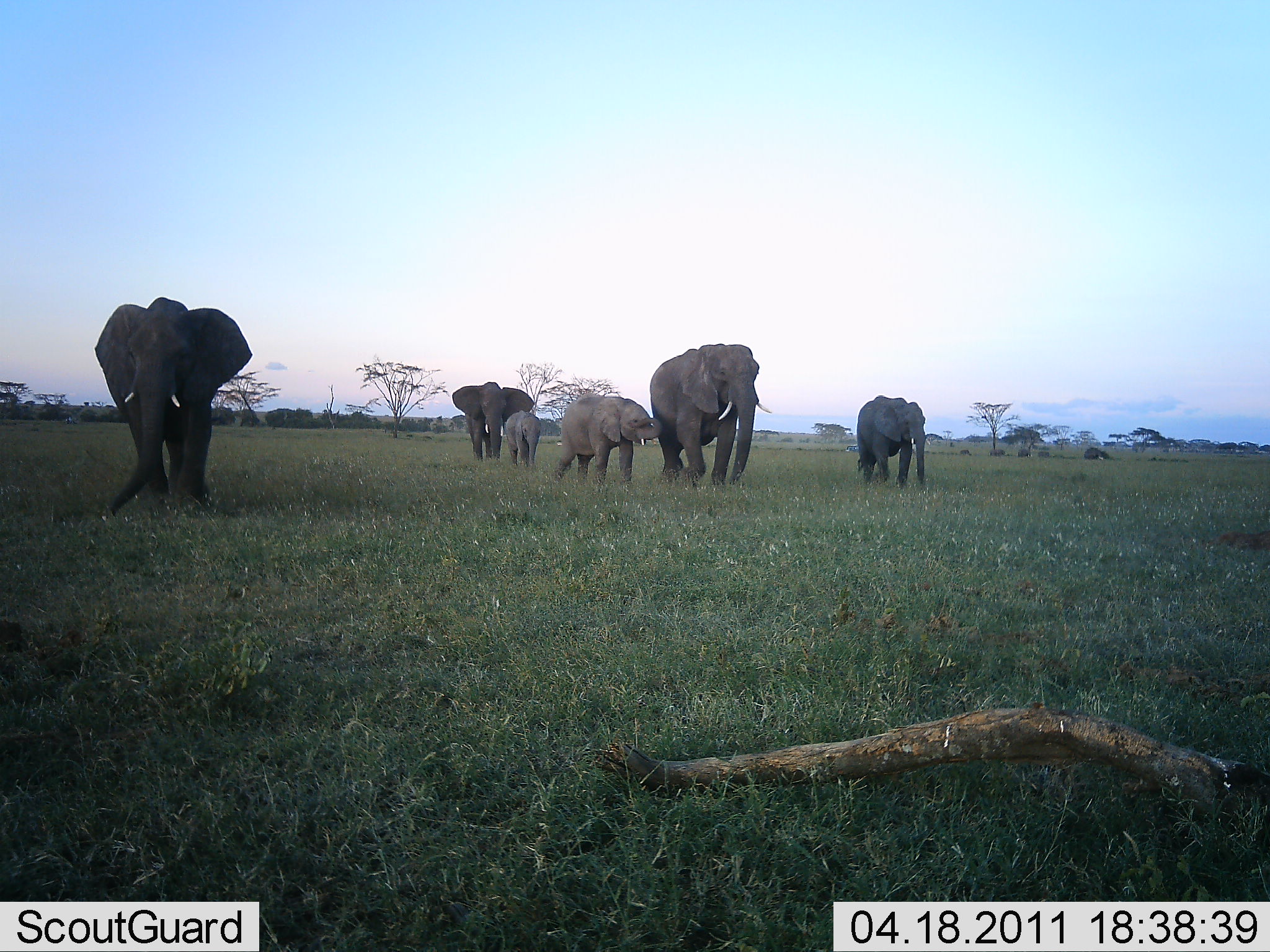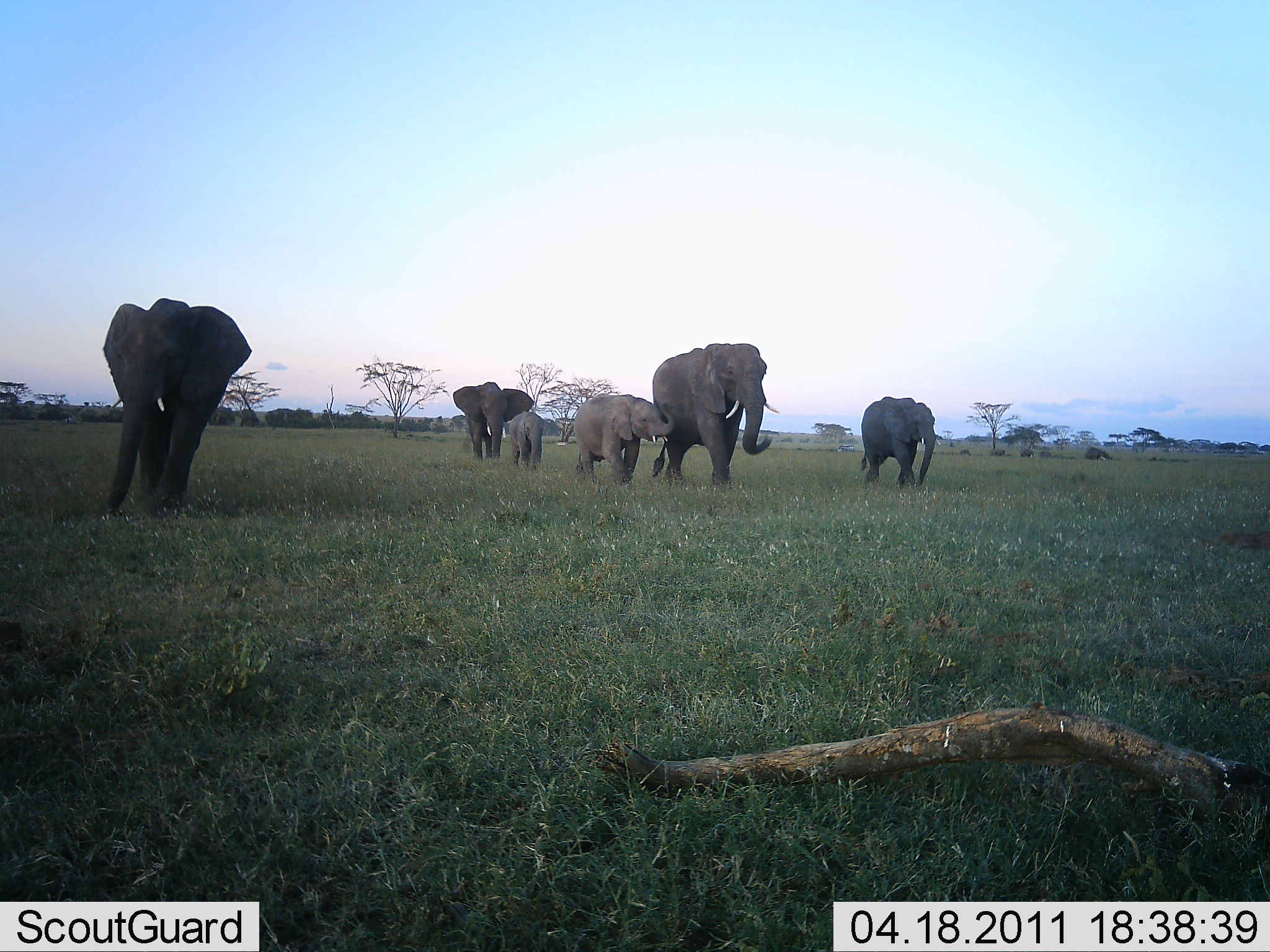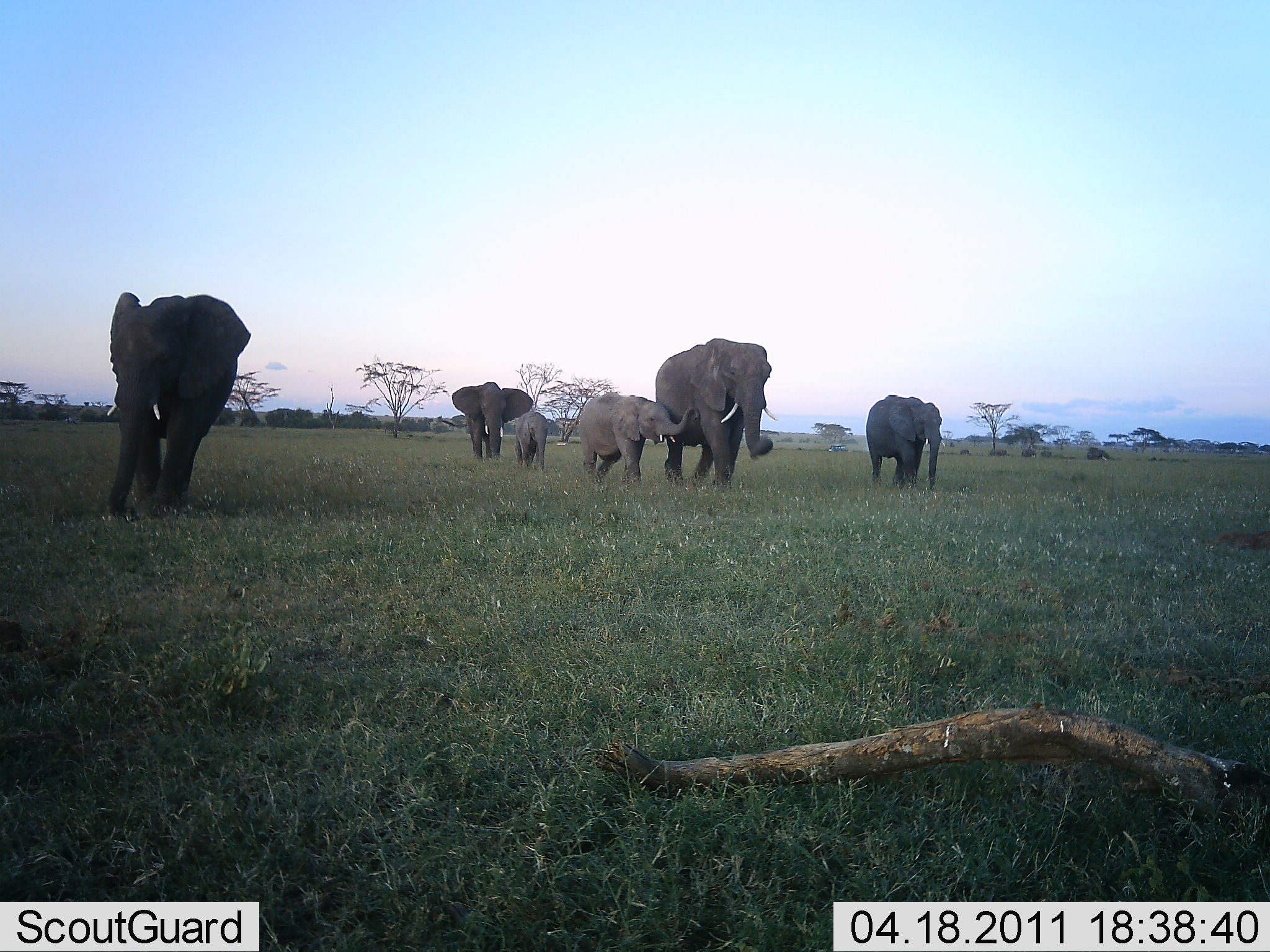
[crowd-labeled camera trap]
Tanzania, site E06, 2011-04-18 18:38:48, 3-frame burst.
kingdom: Animalia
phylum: Chordata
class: Mammalia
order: Proboscidea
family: Elephantidae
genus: Loxodonta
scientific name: Loxodonta africana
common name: african bush elephant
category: elephant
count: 6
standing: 17%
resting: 0%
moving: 100%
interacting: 50%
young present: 83%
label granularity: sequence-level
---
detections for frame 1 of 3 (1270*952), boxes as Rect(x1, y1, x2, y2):
animal: Rect(94, 296, 252, 519); Rect(650, 343, 772, 491); Rect(550, 394, 663, 490); Rect(856, 395, 931, 489); Rect(453, 381, 534, 464); Rect(504, 410, 543, 468)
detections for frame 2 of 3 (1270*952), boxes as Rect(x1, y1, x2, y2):
animal: Rect(104, 298, 251, 520); Rect(652, 343, 780, 486); Rect(573, 393, 675, 491); Rect(861, 397, 941, 491); Rect(453, 382, 534, 463); Rect(509, 410, 545, 470)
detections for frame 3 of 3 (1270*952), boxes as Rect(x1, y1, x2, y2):
animal: Rect(106, 291, 252, 521); Rect(655, 338, 777, 491); Rect(579, 395, 698, 493); Rect(866, 394, 945, 493); Rect(451, 382, 533, 463); Rect(513, 411, 548, 471)